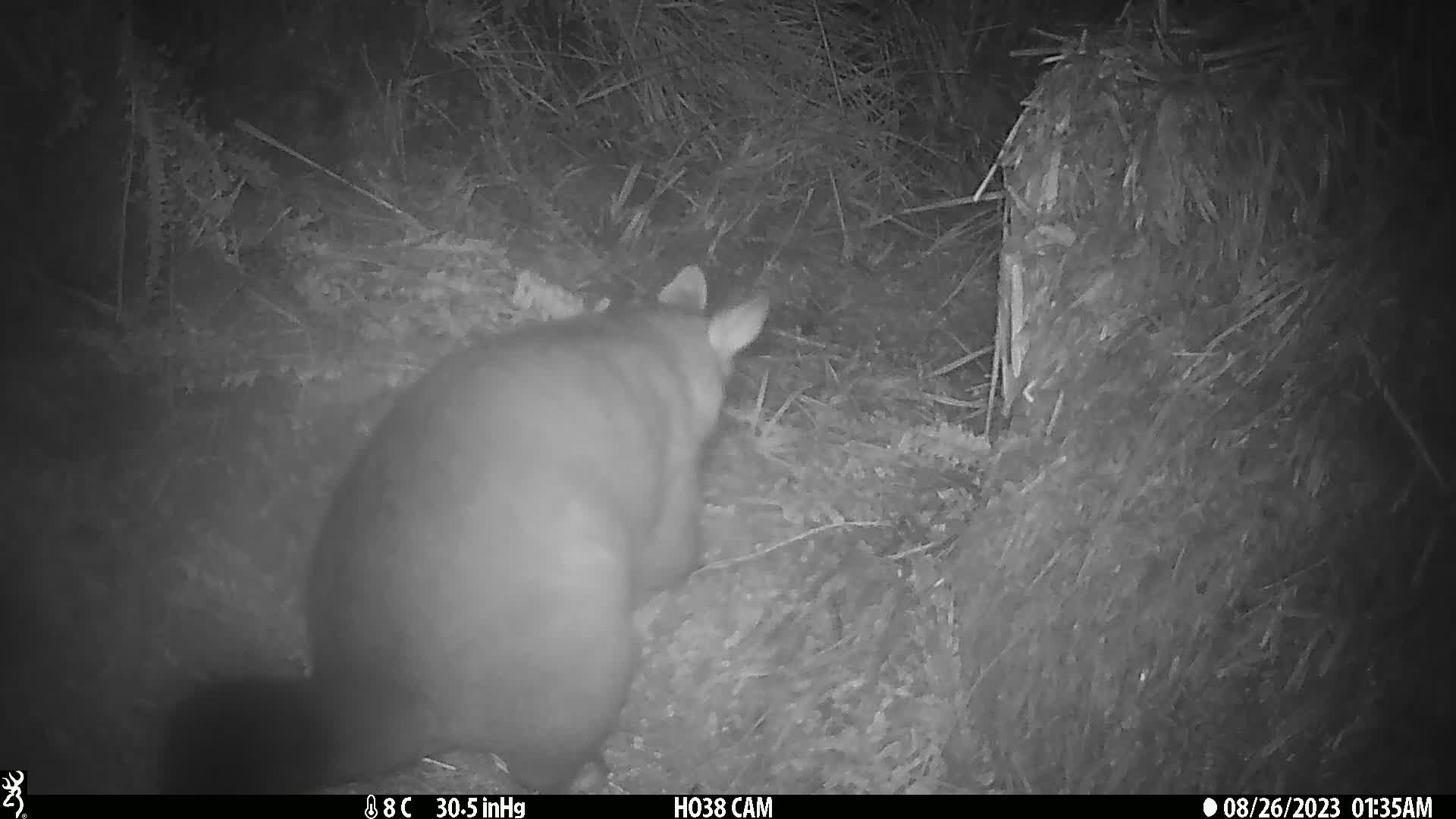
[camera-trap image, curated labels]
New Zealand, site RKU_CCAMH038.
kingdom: Animalia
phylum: Chordata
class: Mammalia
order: Diprotodontia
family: Phalangeridae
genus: Trichosurus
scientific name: Trichosurus vulpecula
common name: common brushtail possum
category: possum